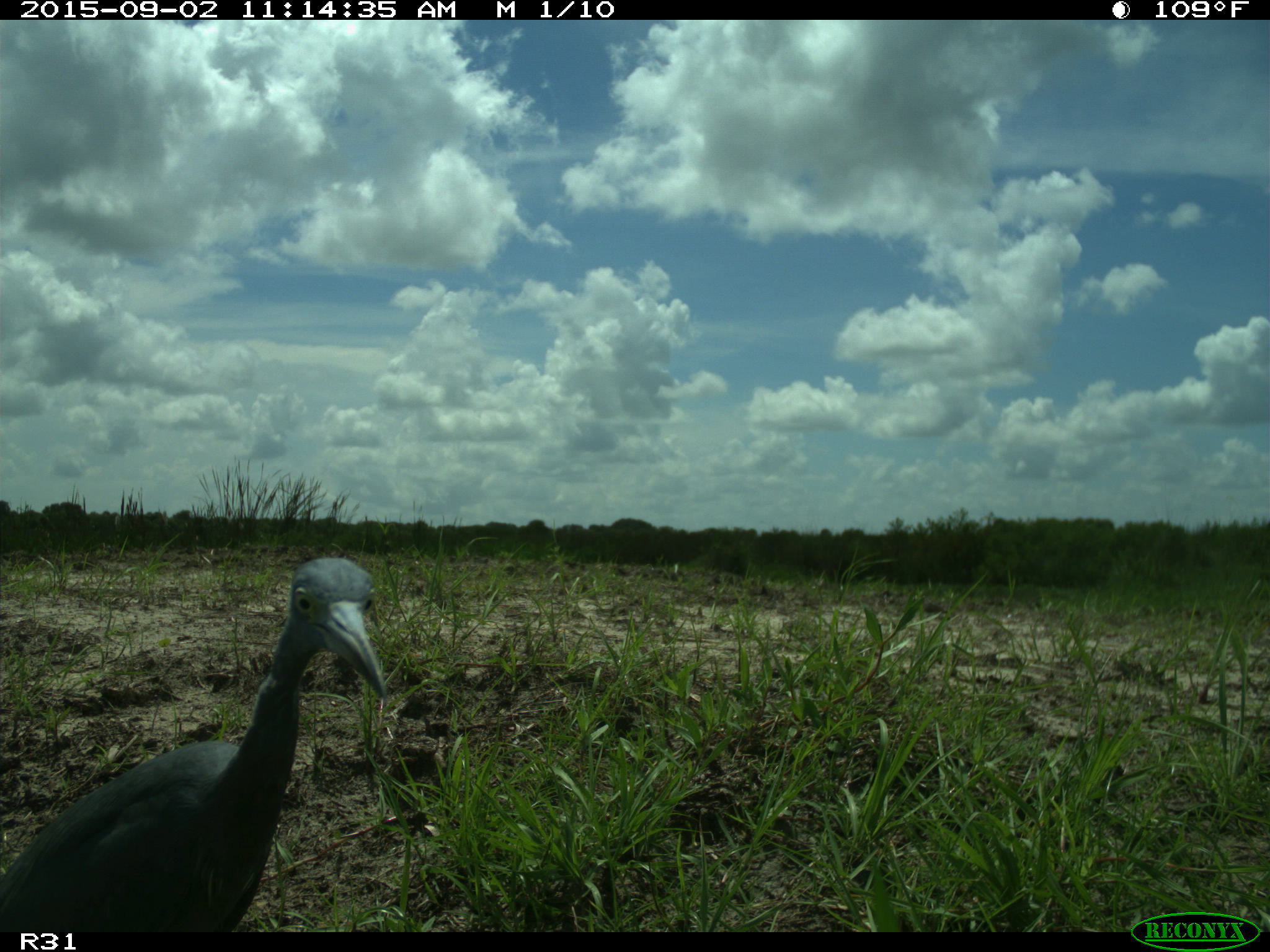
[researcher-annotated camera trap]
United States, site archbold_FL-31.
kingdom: Animalia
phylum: Chordata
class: Aves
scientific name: Aves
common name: birds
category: unidentified bird